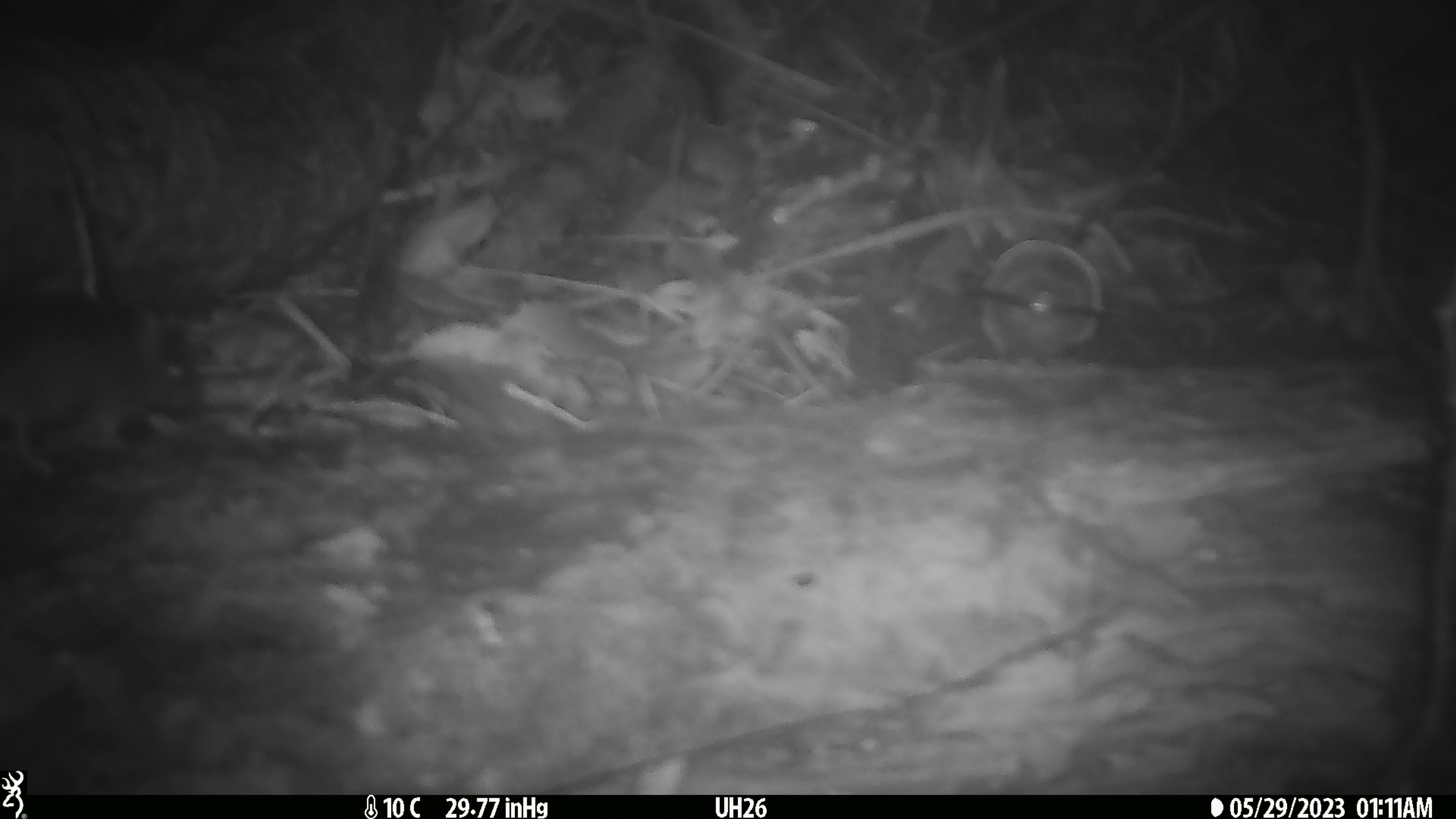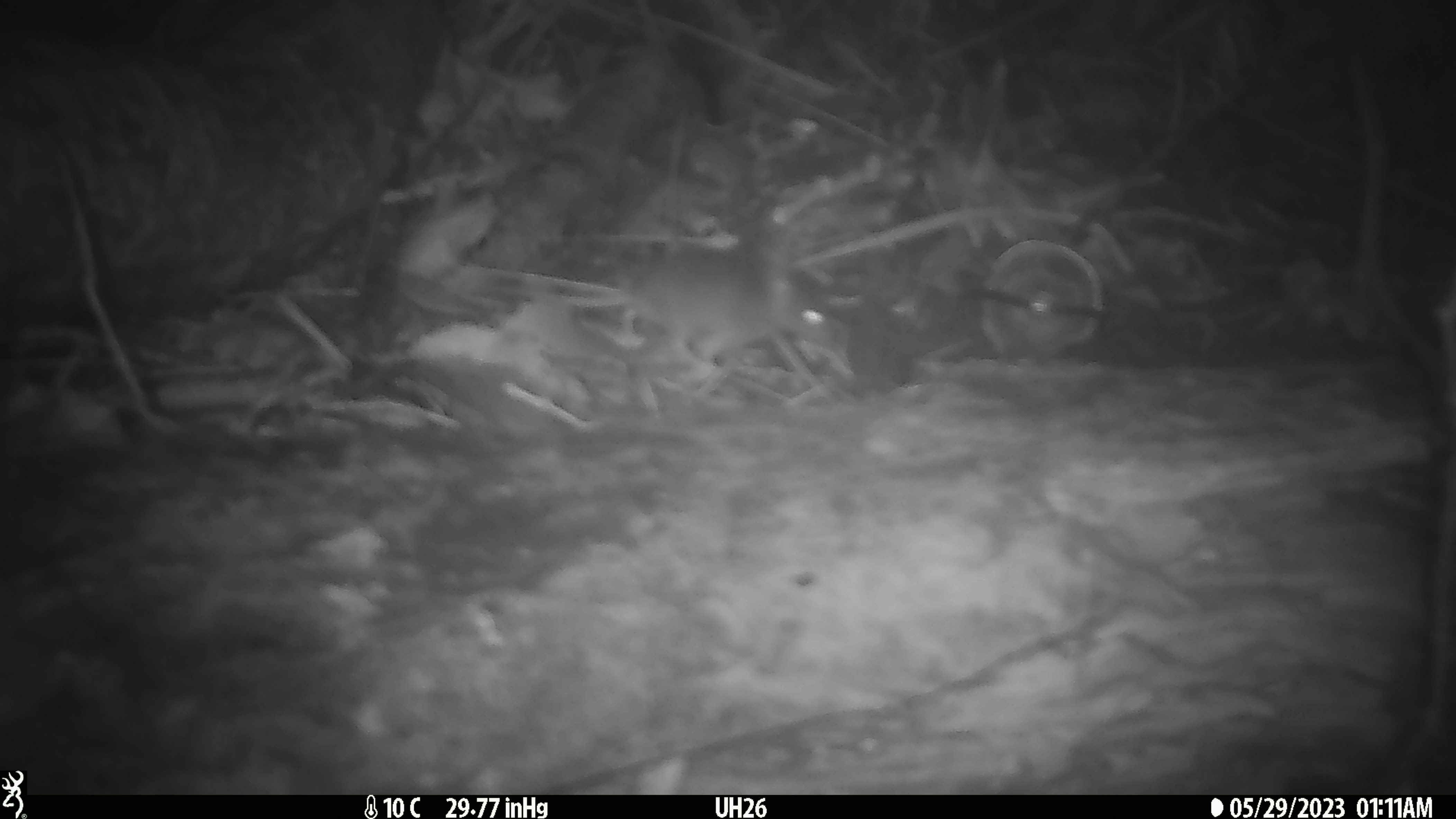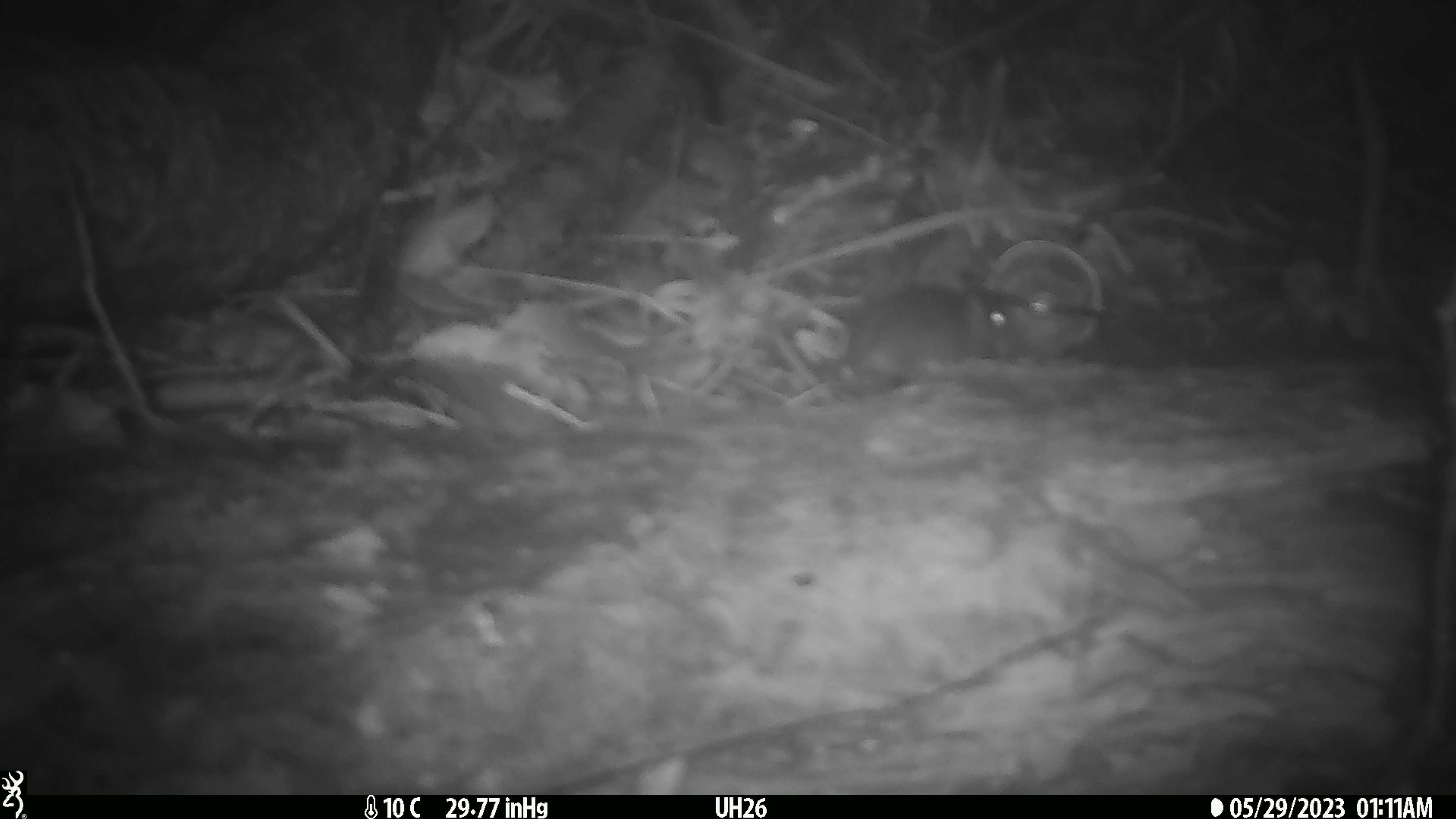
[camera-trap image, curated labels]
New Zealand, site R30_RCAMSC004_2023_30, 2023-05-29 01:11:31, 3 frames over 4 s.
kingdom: Animalia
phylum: Chordata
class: Mammalia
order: Rodentia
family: Muridae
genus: Mus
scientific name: Mus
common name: mouse